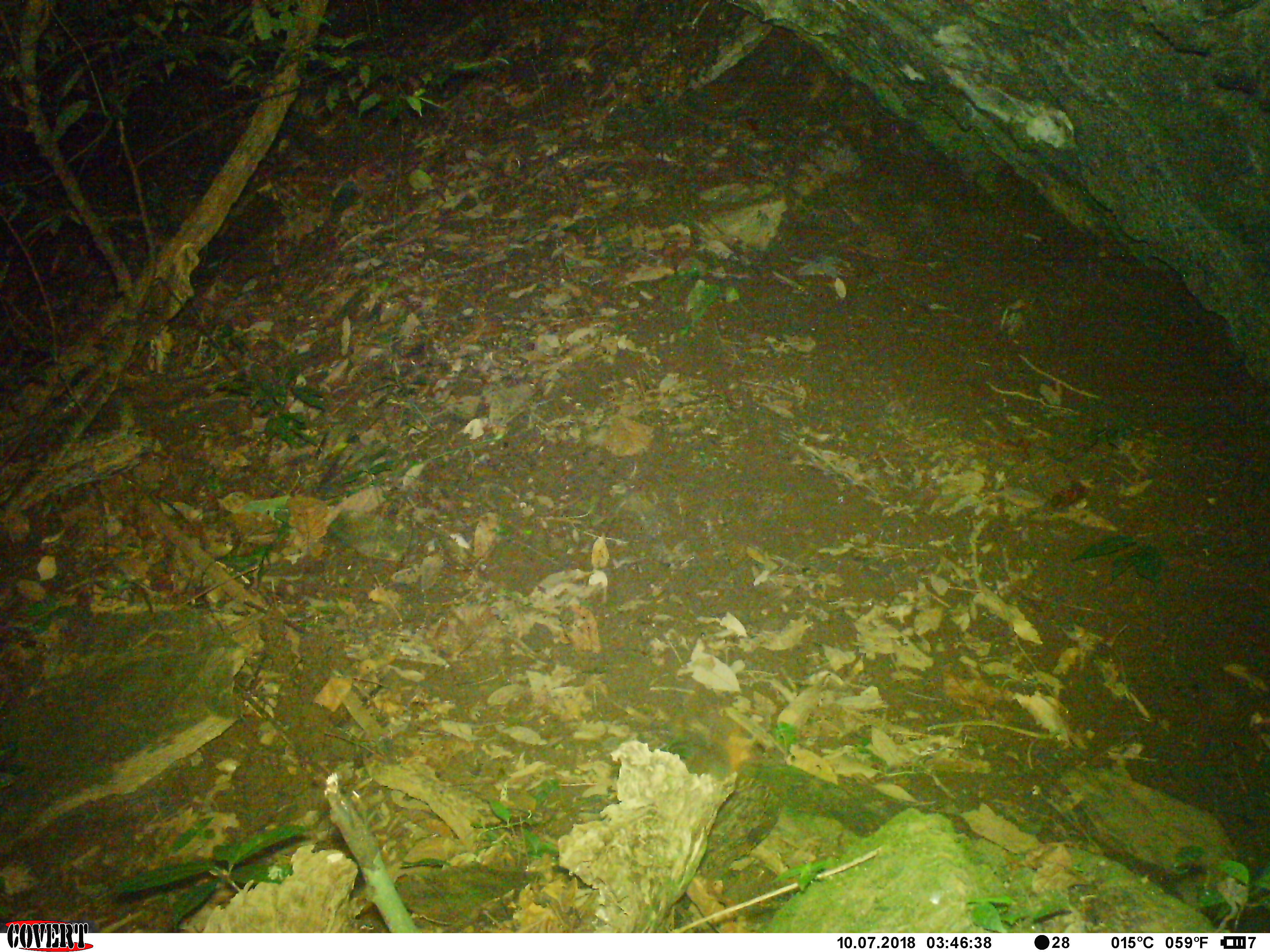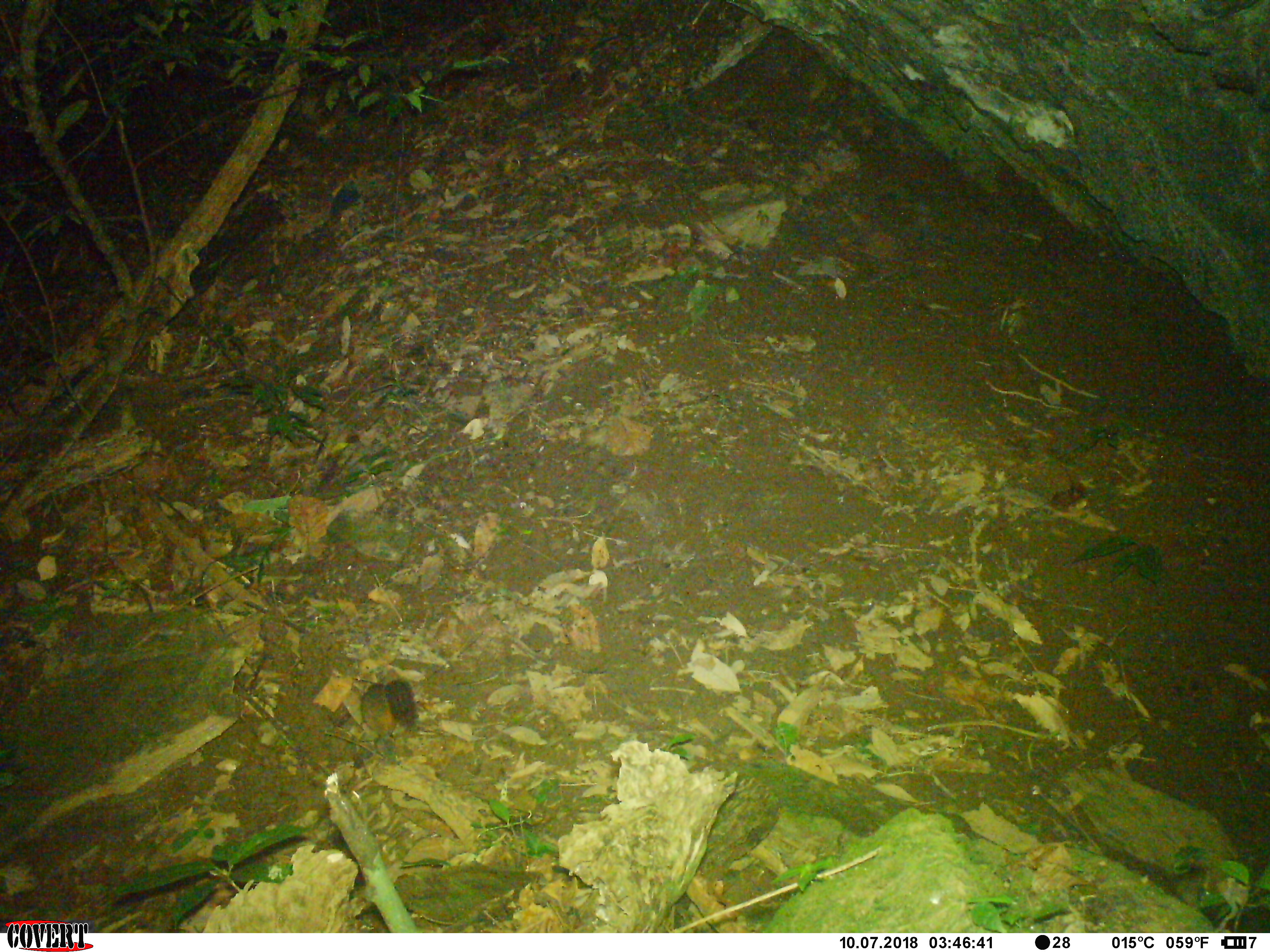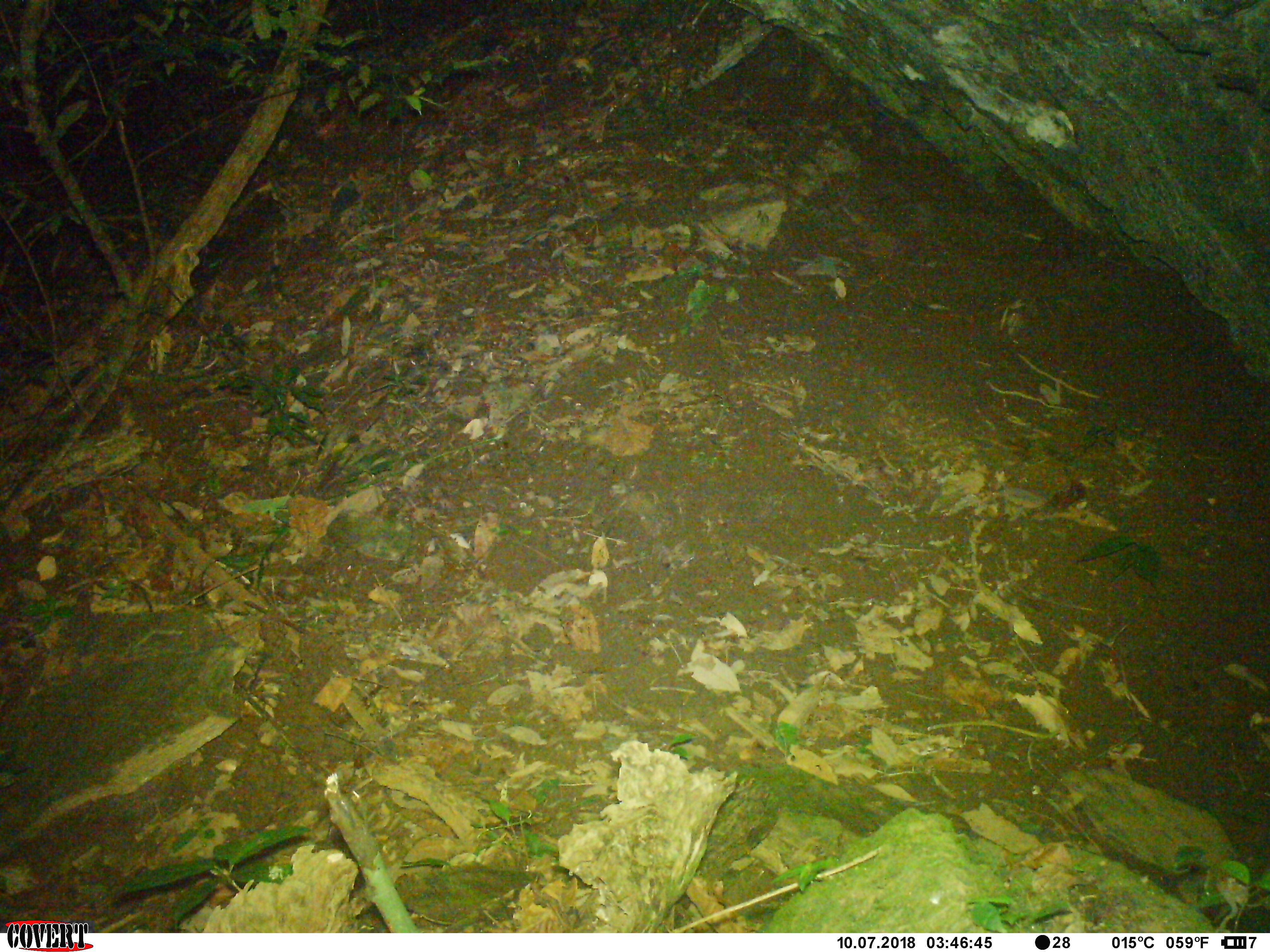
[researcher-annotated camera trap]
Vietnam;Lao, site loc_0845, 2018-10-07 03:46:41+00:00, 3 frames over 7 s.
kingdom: Animalia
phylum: Chordata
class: Mammalia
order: Rodentia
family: Sciuridae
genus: Dremomys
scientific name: Dremomys rufigenis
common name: red-cheeked squirrel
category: red cheeked squirrel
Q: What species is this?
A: Red cheeked squirrel (red-cheeked squirrel) (Dremomys rufigenis).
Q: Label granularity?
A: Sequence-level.